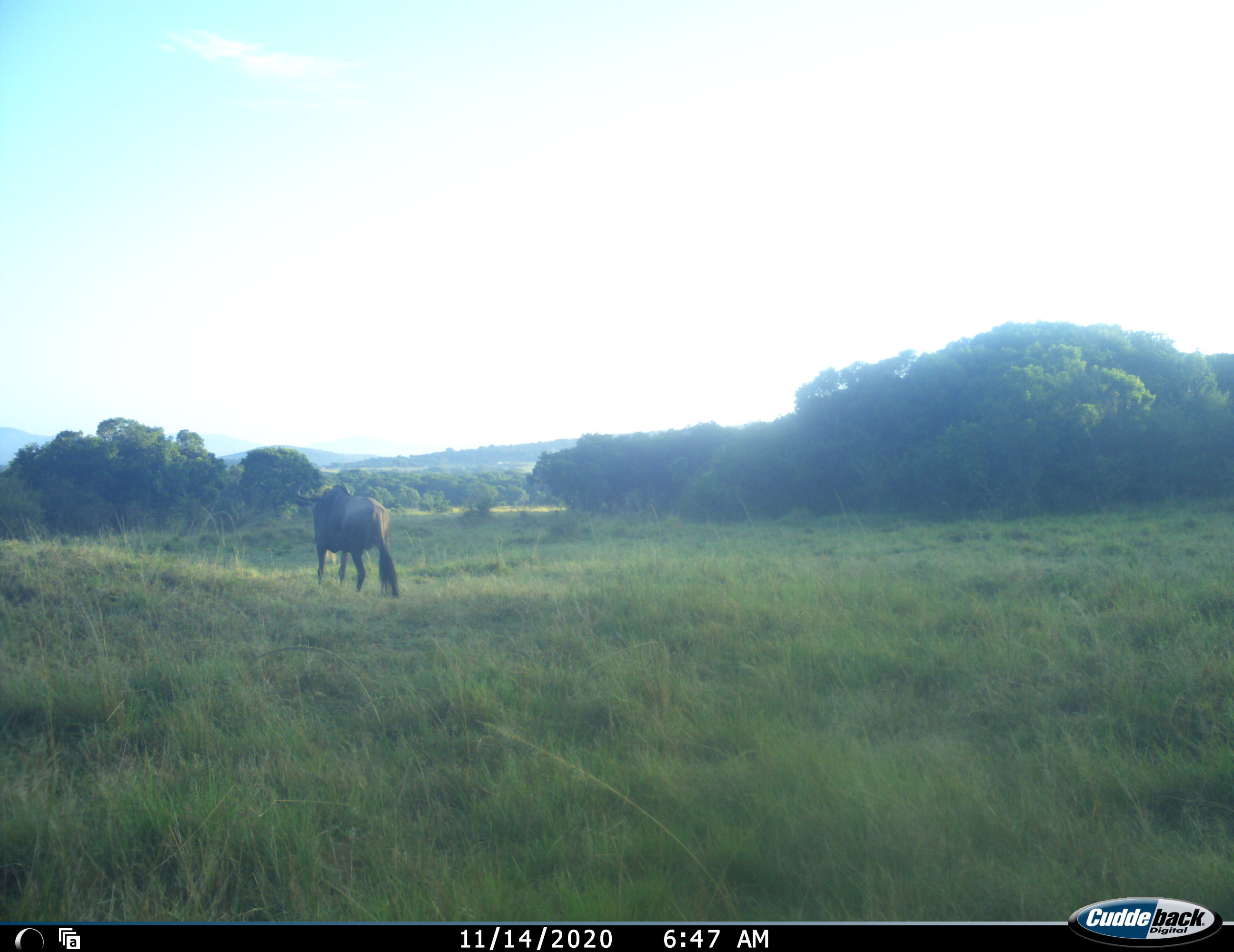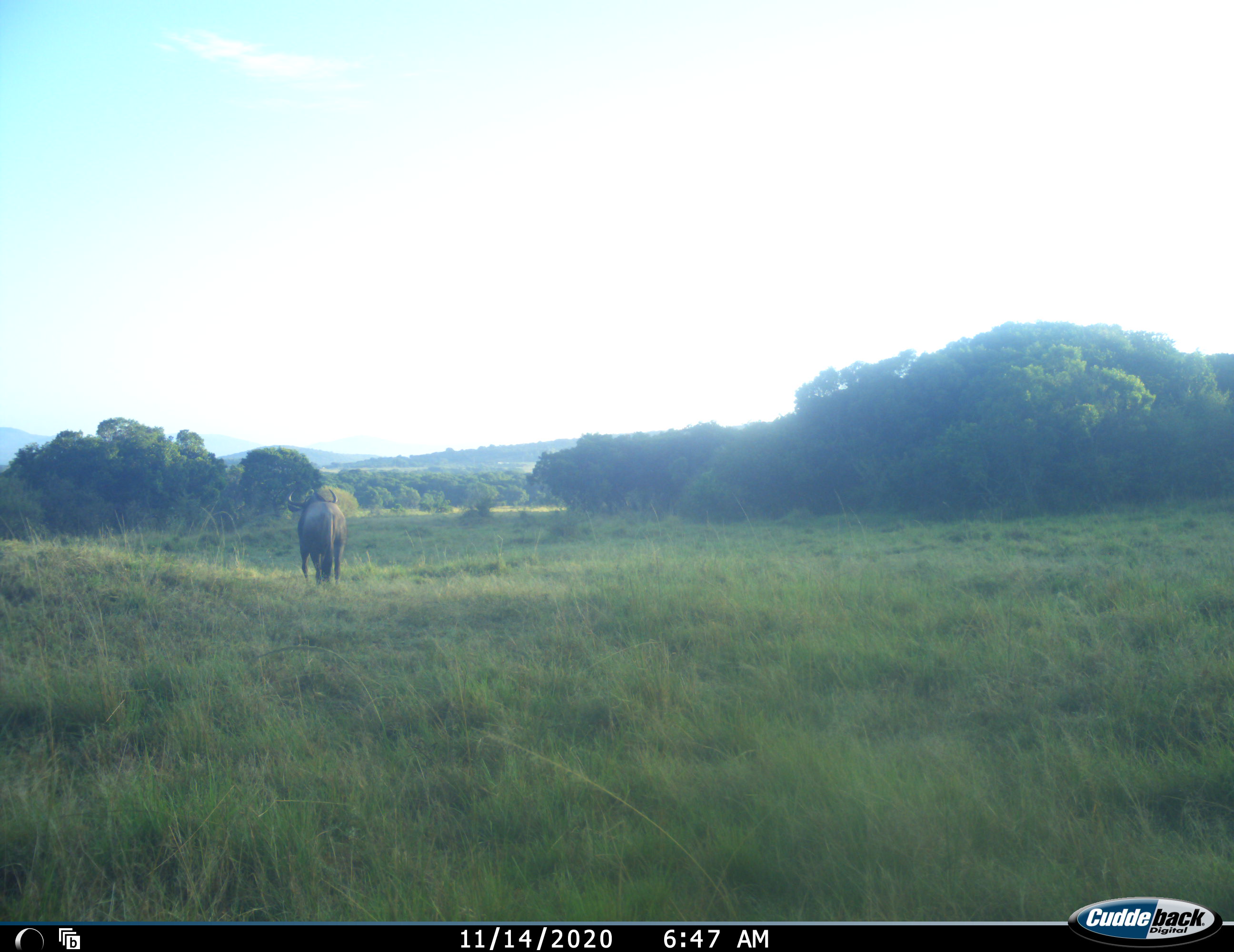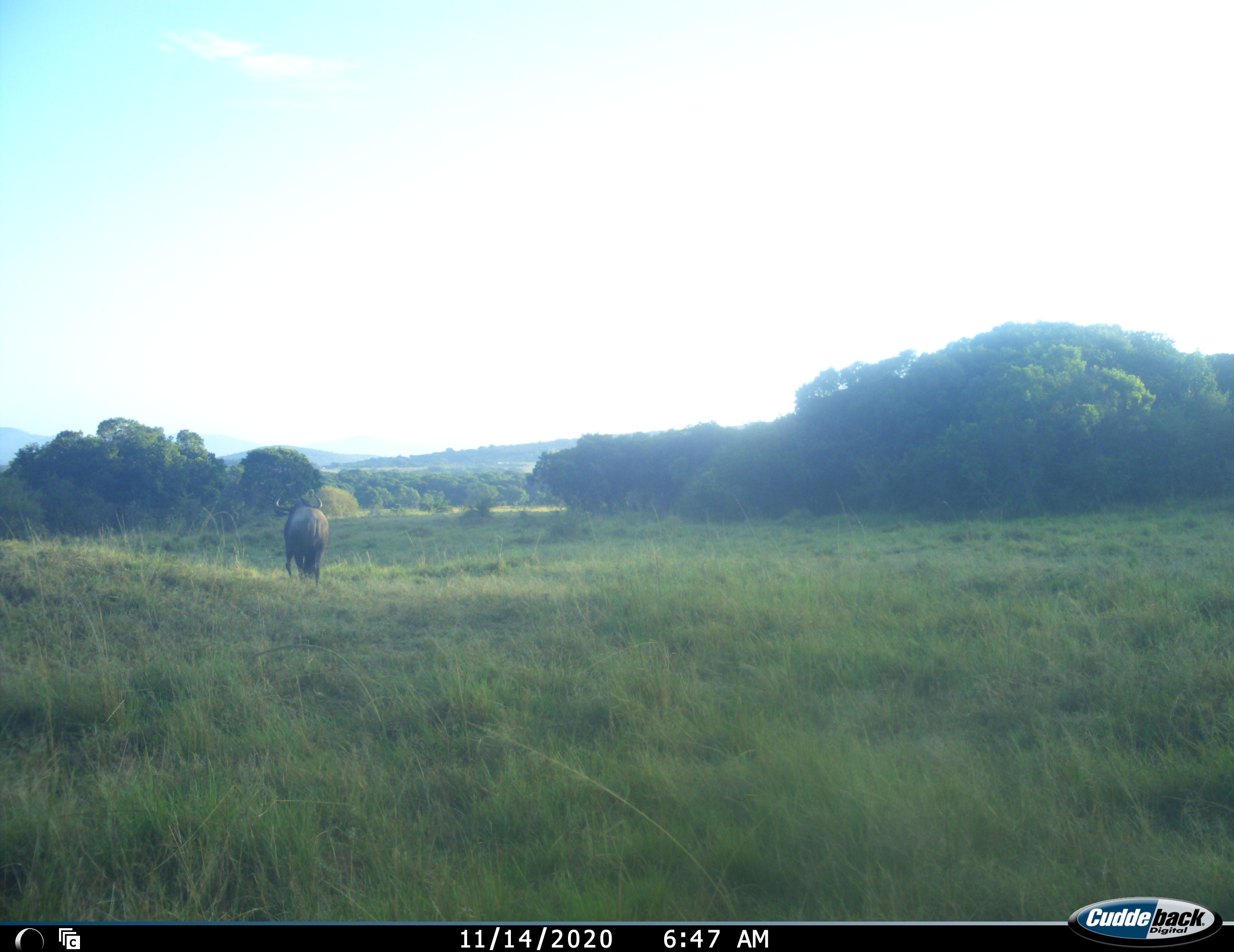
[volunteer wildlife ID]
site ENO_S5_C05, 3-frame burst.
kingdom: Animalia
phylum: Chordata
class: Mammalia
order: Artiodactyla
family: Bovidae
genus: Connochaetes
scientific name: Connochaetes taurinus taurinus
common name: blue wildebeest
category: wildebeestblue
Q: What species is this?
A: Wildebeestblue (blue wildebeest) (Connochaetes taurinus taurinus).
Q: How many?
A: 1.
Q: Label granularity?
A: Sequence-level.